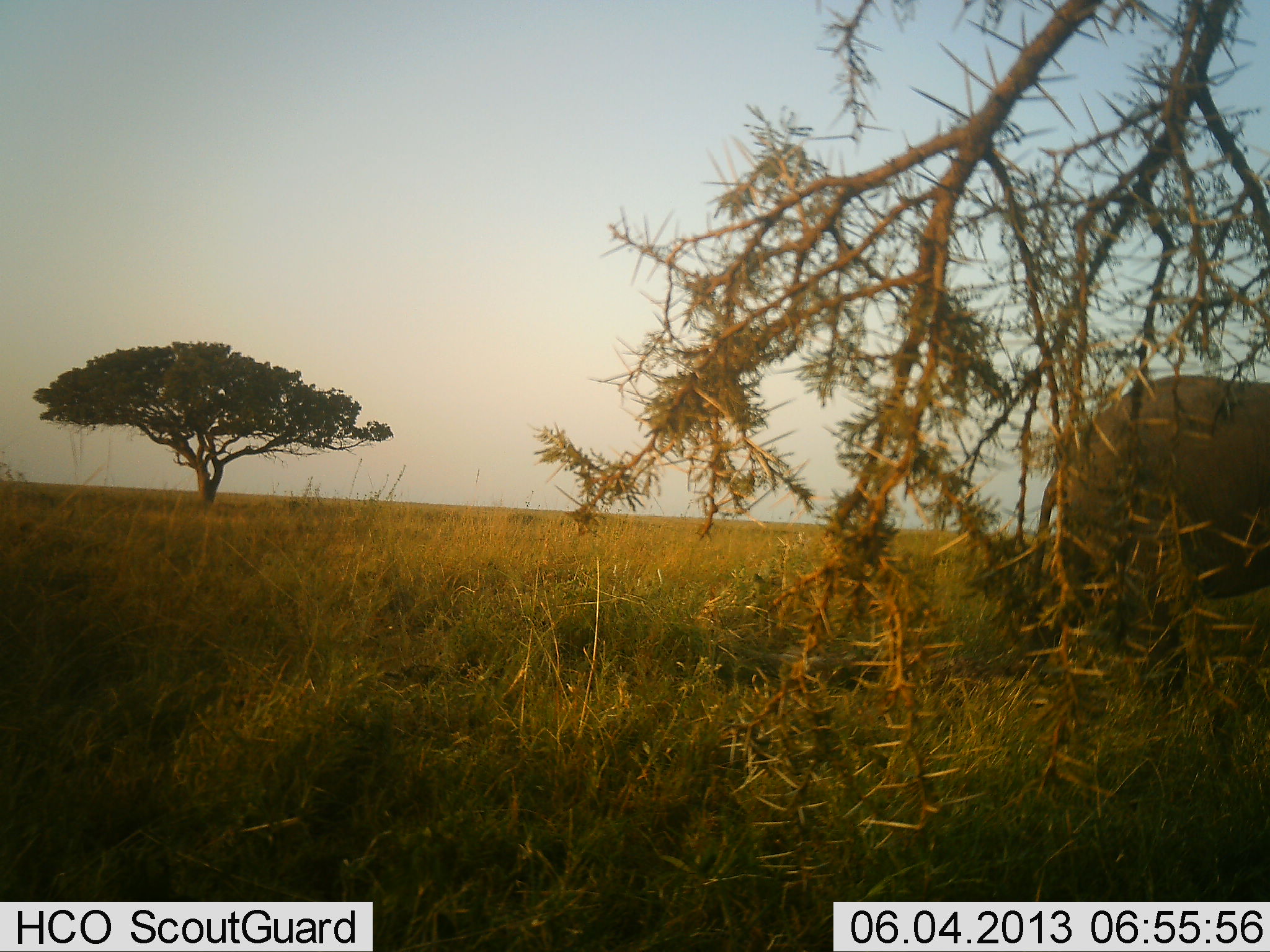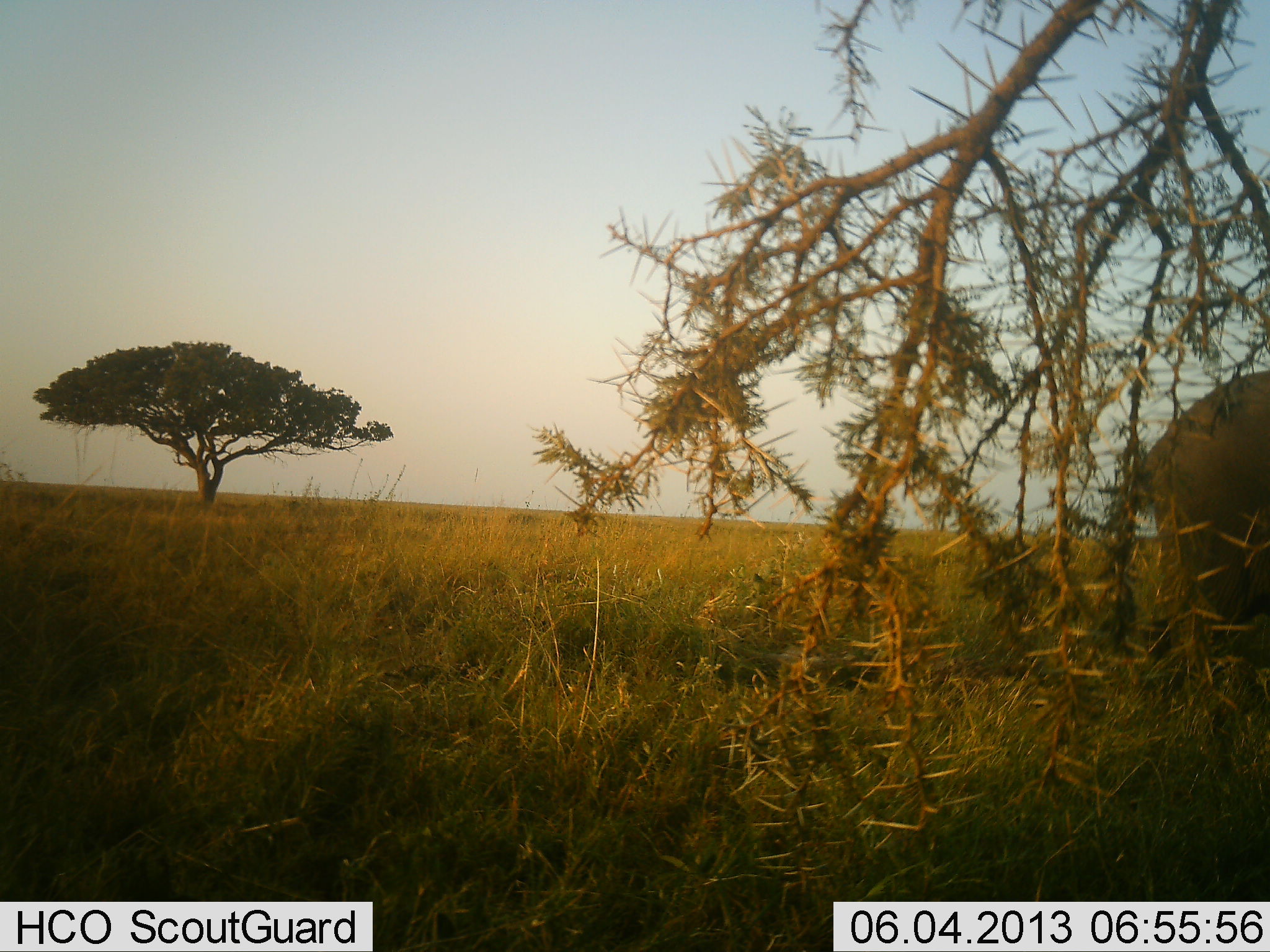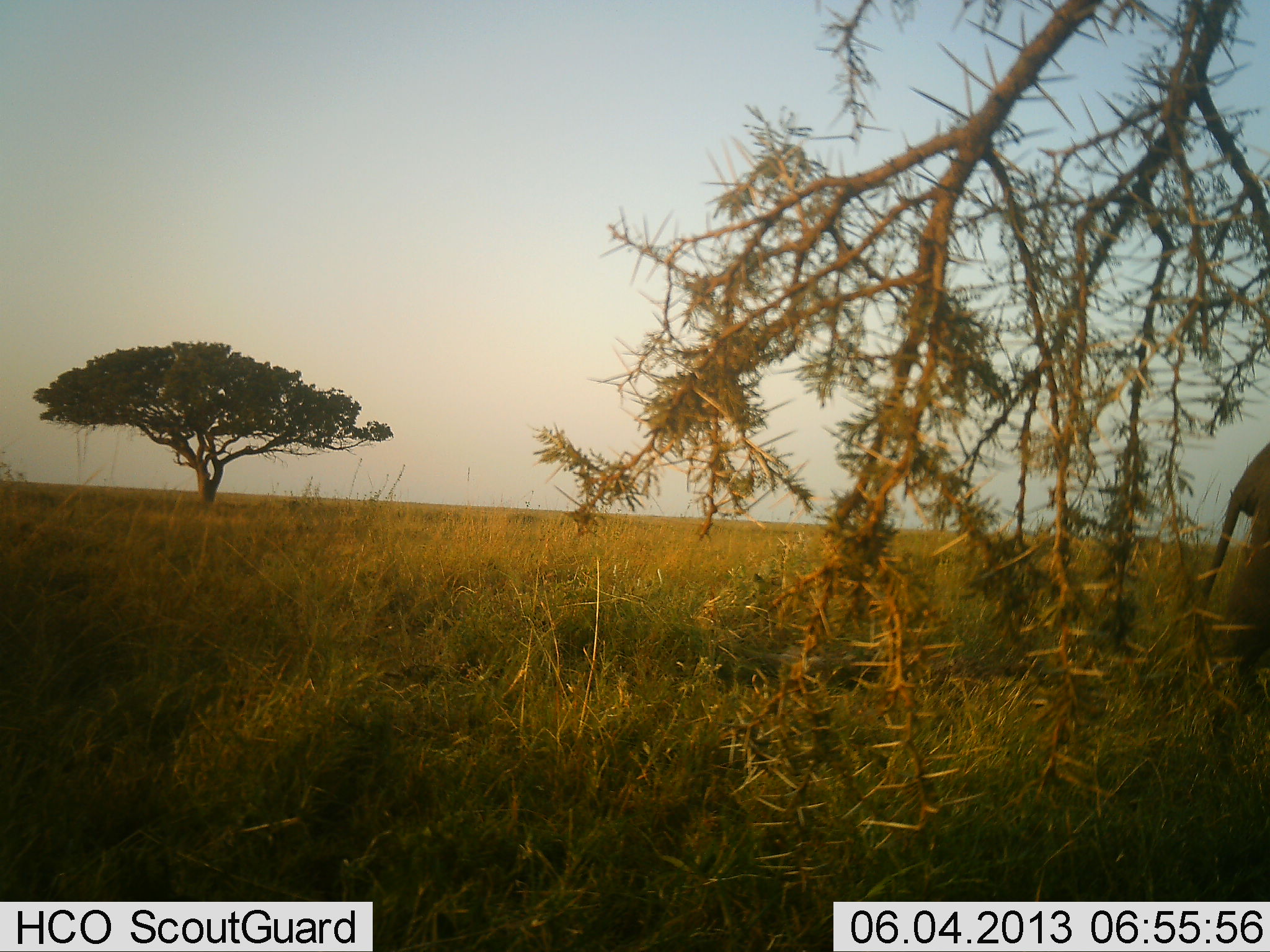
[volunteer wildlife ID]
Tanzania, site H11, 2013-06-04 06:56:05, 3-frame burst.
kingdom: Animalia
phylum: Chordata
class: Mammalia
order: Proboscidea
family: Elephantidae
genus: Loxodonta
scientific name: Loxodonta africana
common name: african bush elephant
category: elephant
Elephant (african bush elephant) (Loxodonta africana), count 1. Behavior (volunteer vote fractions): standing 0%, resting 0%, moving 100%, interacting 0%. Young present (vote fraction): 0%. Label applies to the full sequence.